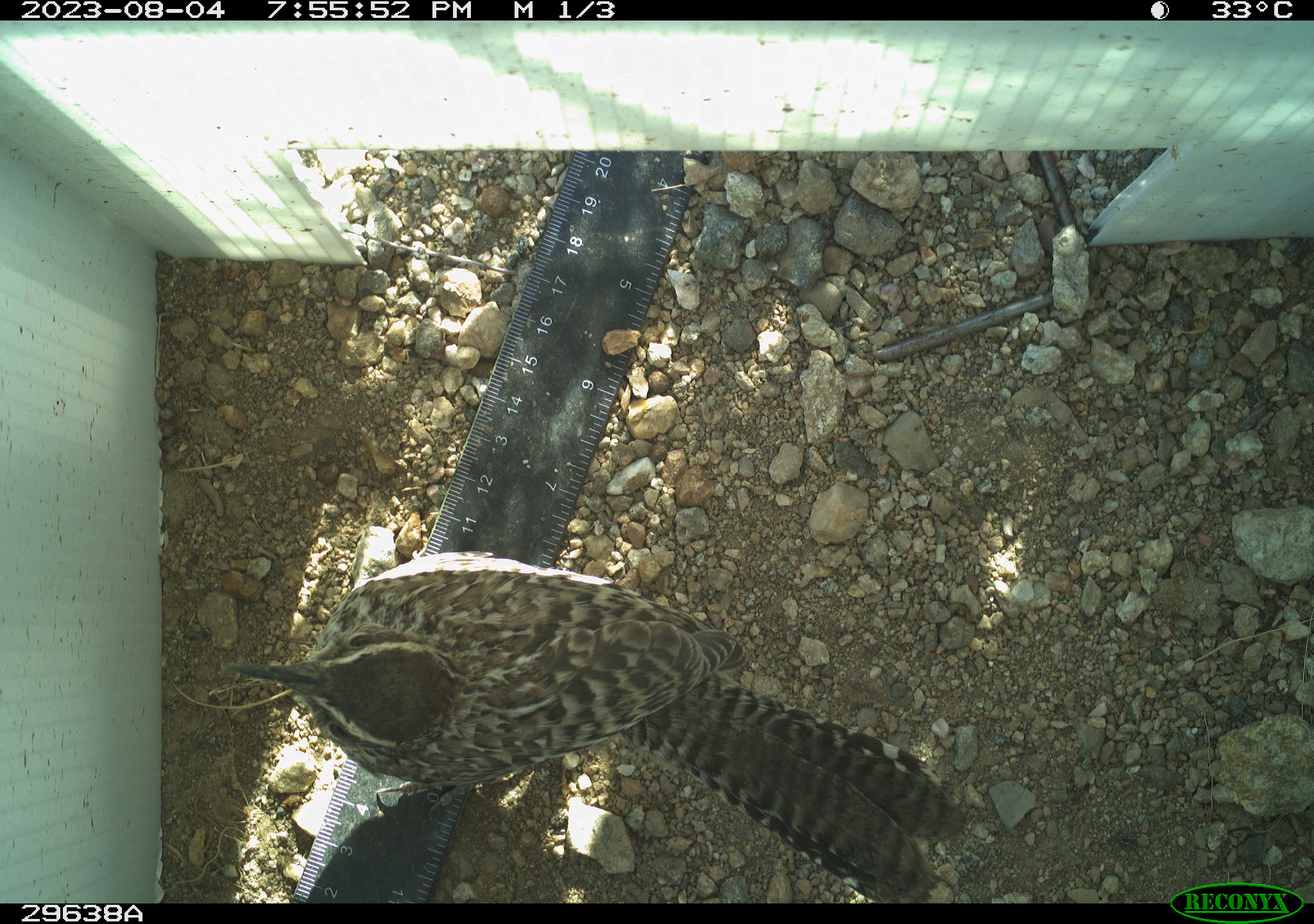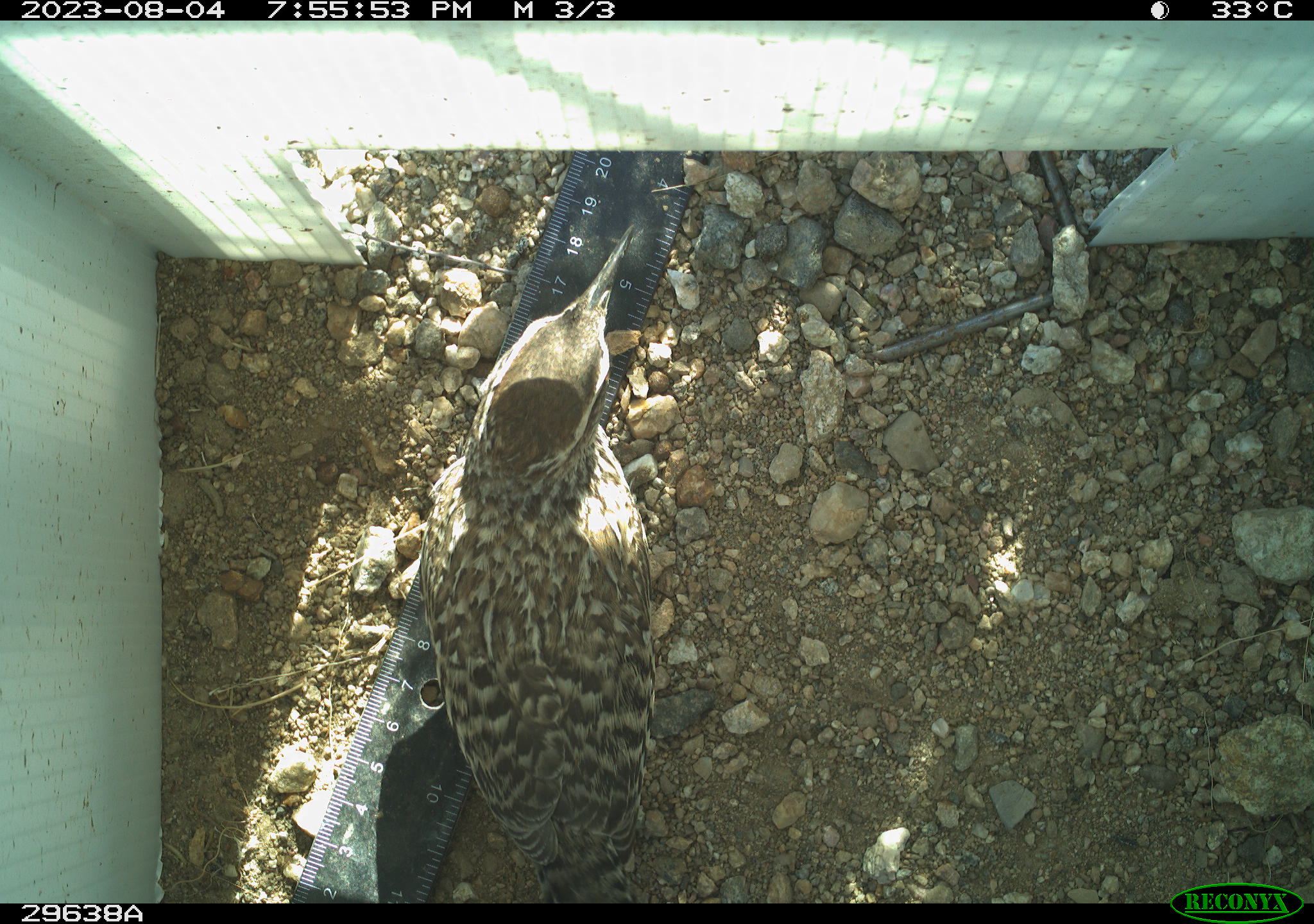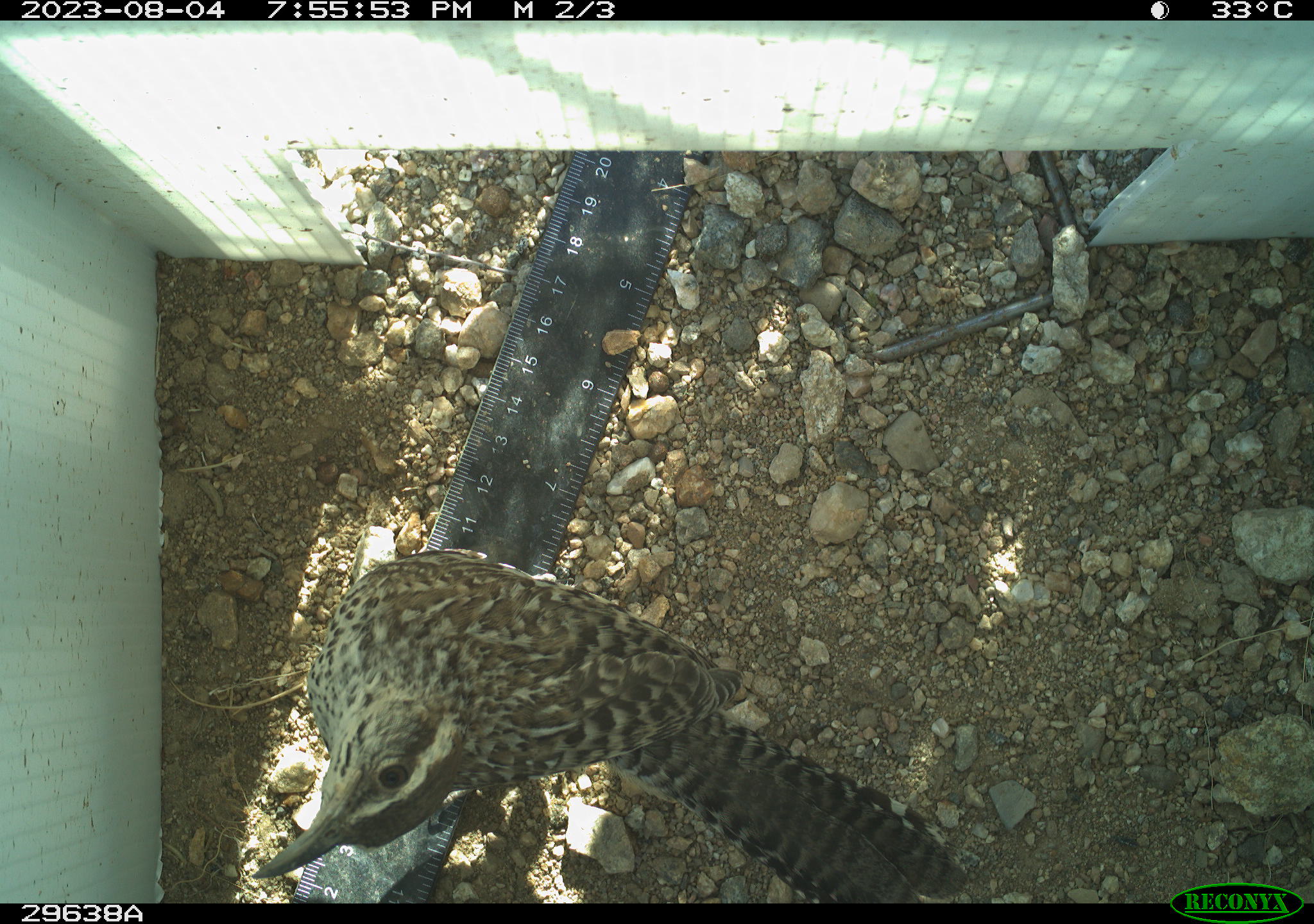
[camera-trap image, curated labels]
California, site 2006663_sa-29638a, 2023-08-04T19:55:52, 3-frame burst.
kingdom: Animalia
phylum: Chordata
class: Aves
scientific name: Aves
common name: bird